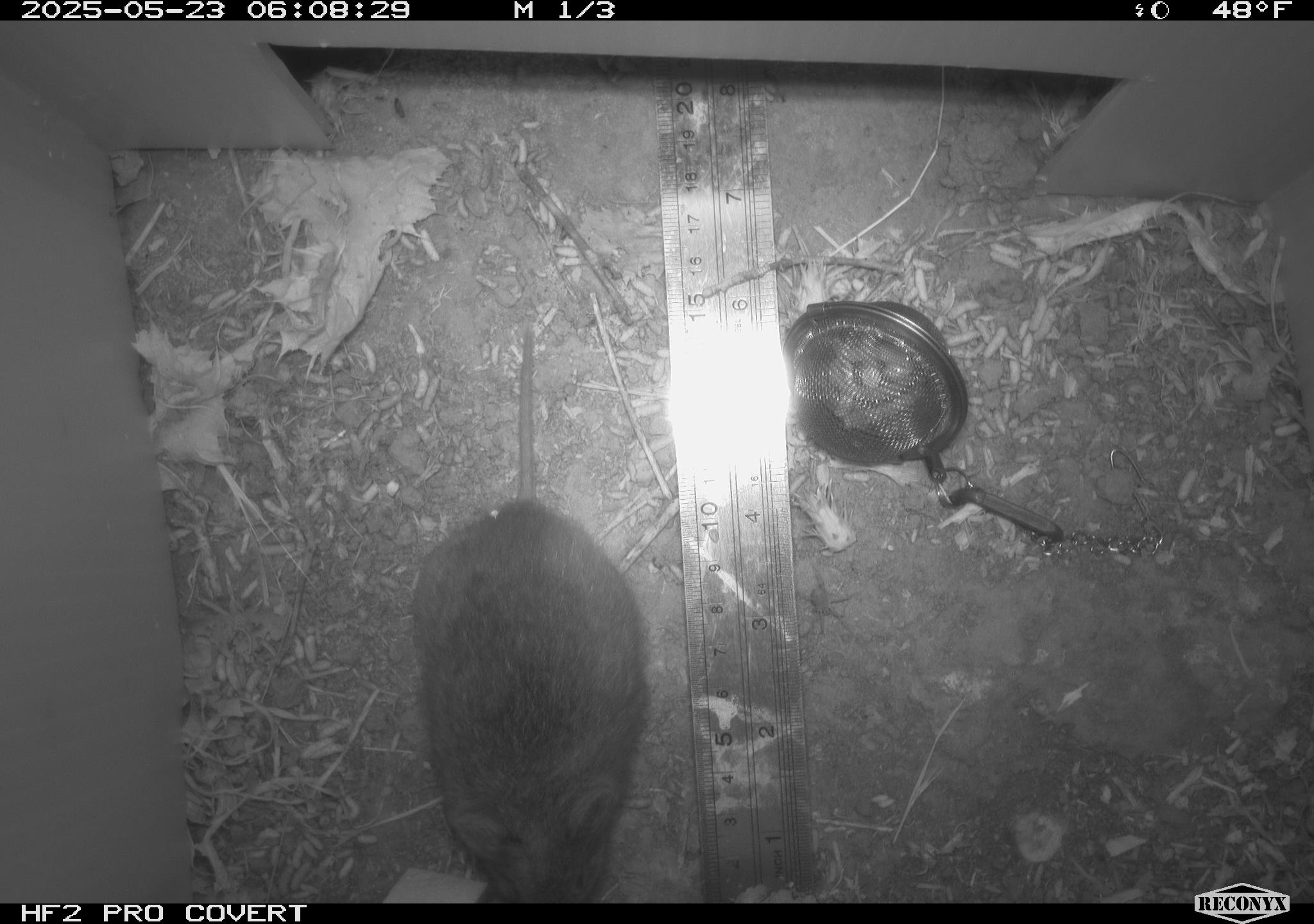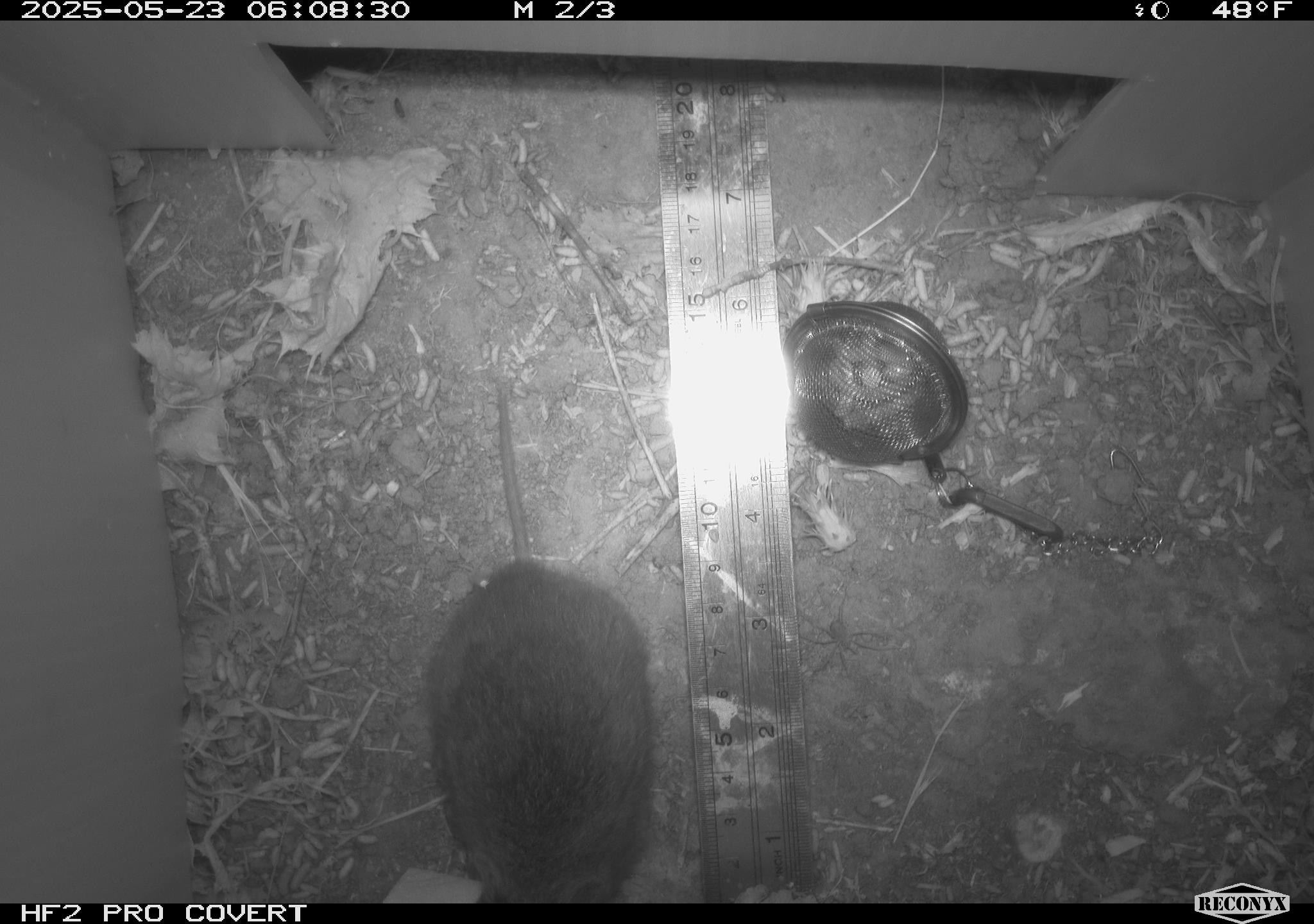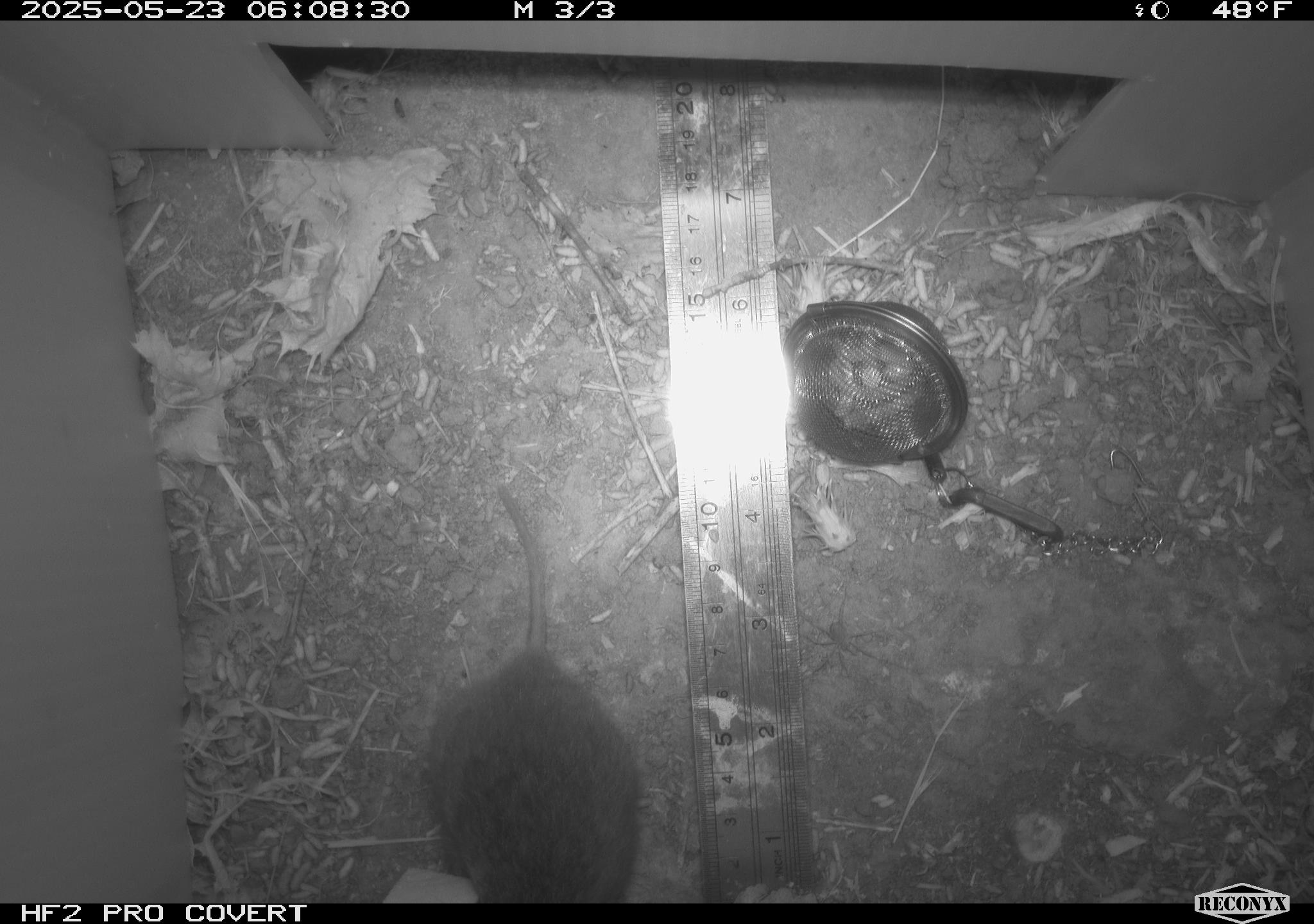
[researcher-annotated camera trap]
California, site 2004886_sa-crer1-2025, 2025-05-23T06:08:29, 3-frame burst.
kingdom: Animalia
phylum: Chordata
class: Mammalia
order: Rodentia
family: Cricetidae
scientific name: Arvicolinae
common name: voles, lemmings, and muskrats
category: arvicolinae subfamily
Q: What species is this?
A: Arvicolinae subfamily (voles, lemmings, and muskrats) (Arvicolinae).